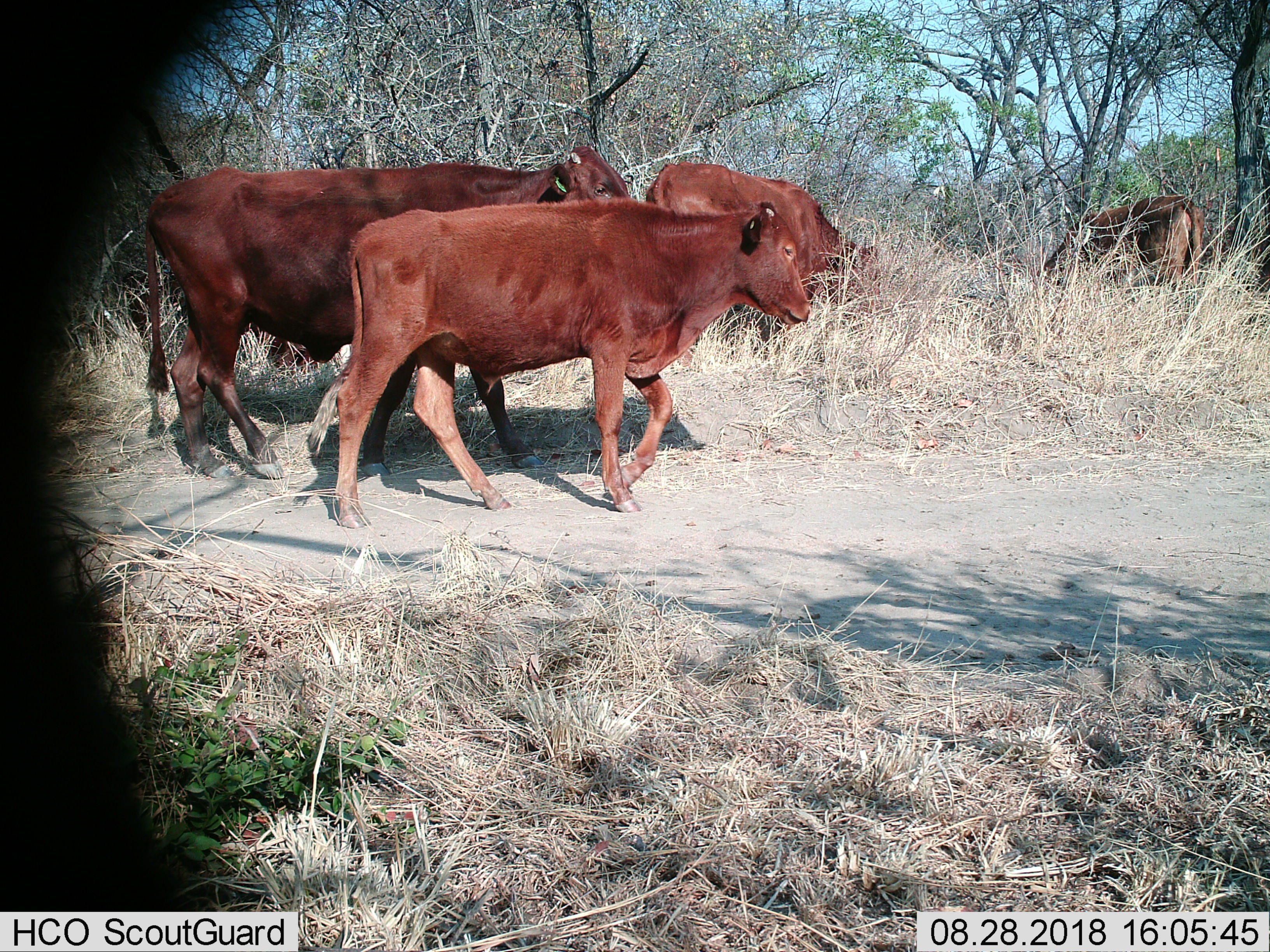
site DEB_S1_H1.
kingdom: Animalia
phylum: Chordata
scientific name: Vertebrata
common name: domestic animal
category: domesticanimal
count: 4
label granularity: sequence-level